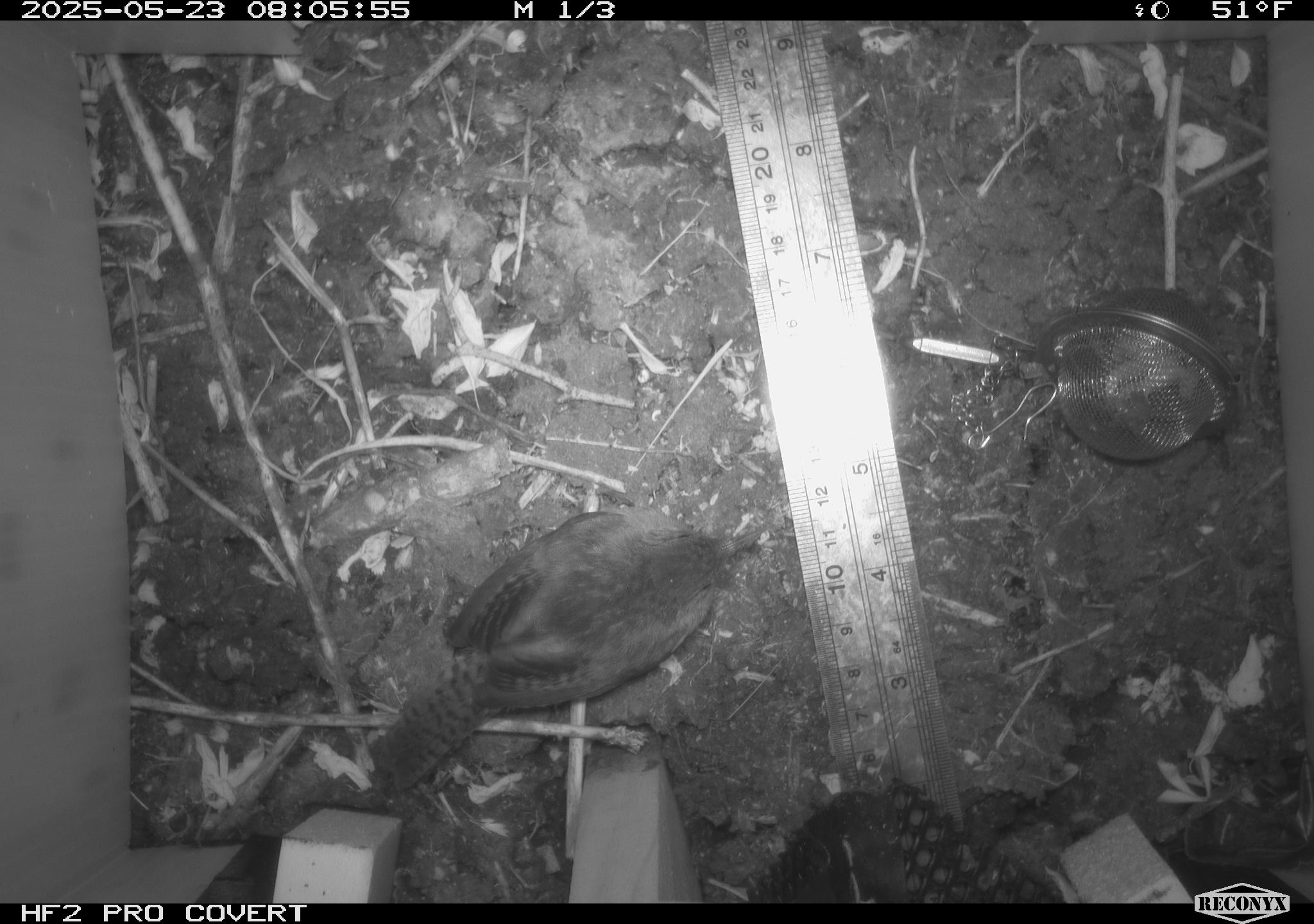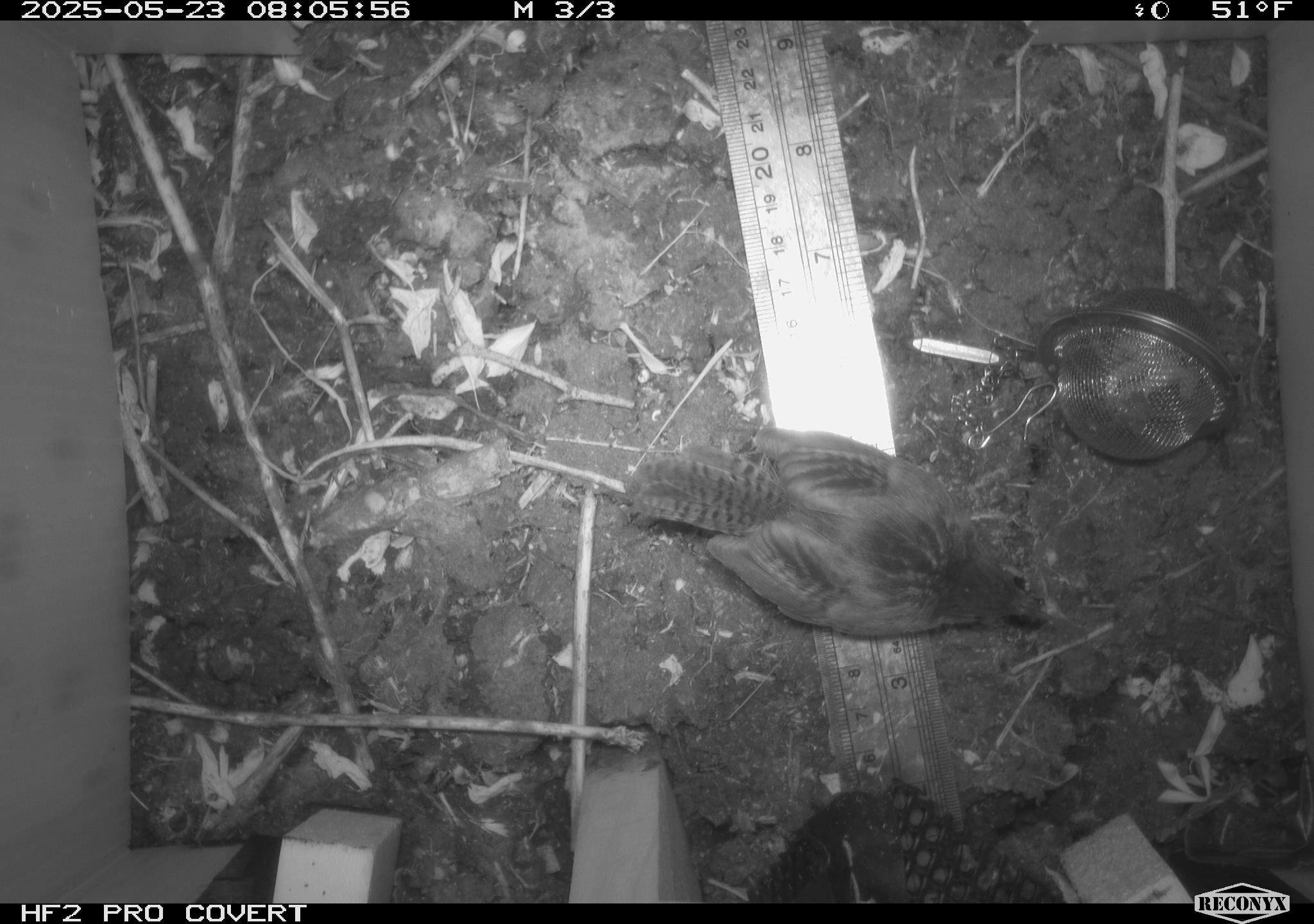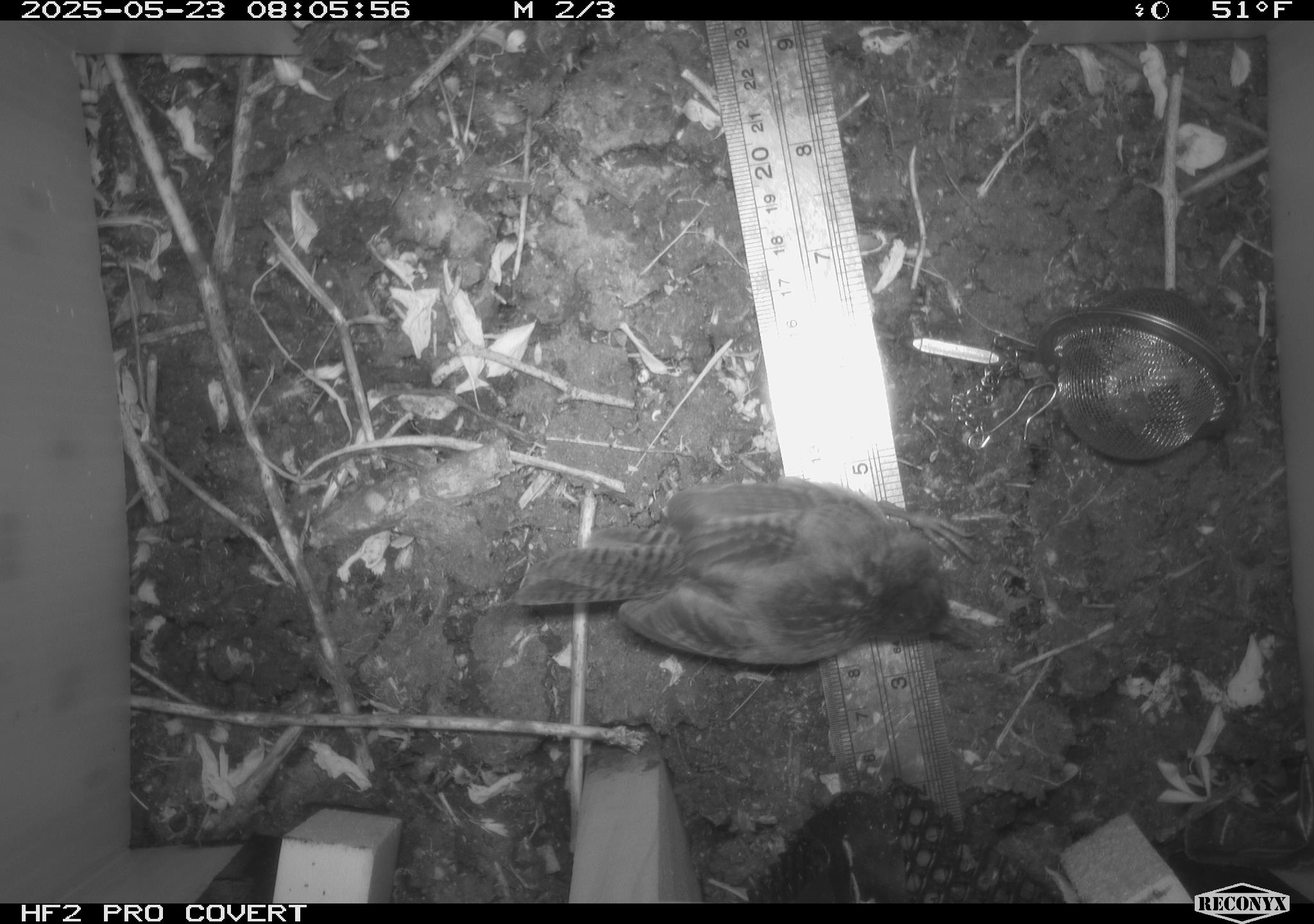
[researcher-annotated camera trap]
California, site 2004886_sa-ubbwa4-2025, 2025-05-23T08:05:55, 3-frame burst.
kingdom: Animalia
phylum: Chordata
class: Aves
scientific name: Aves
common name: bird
Bird (Aves).